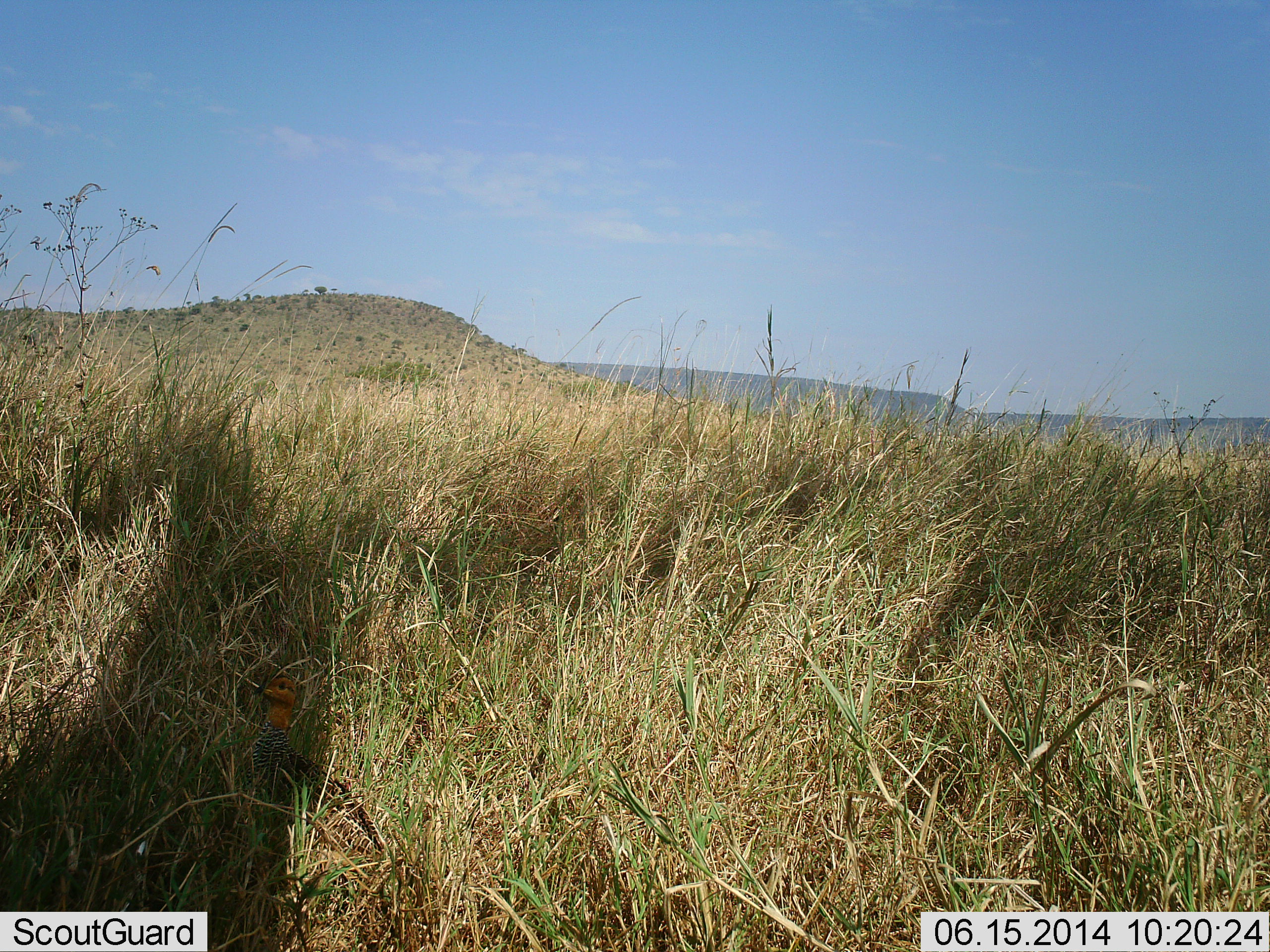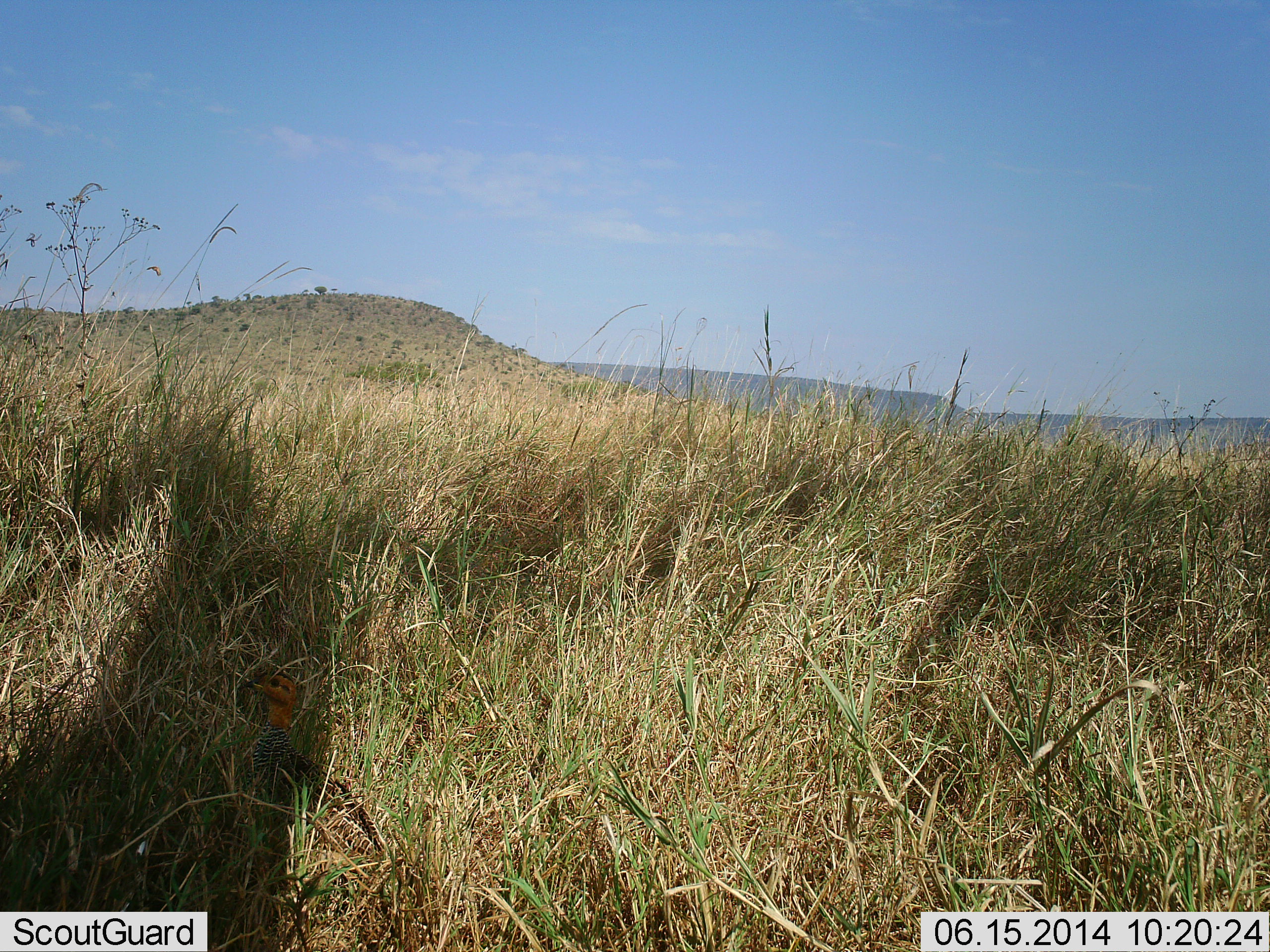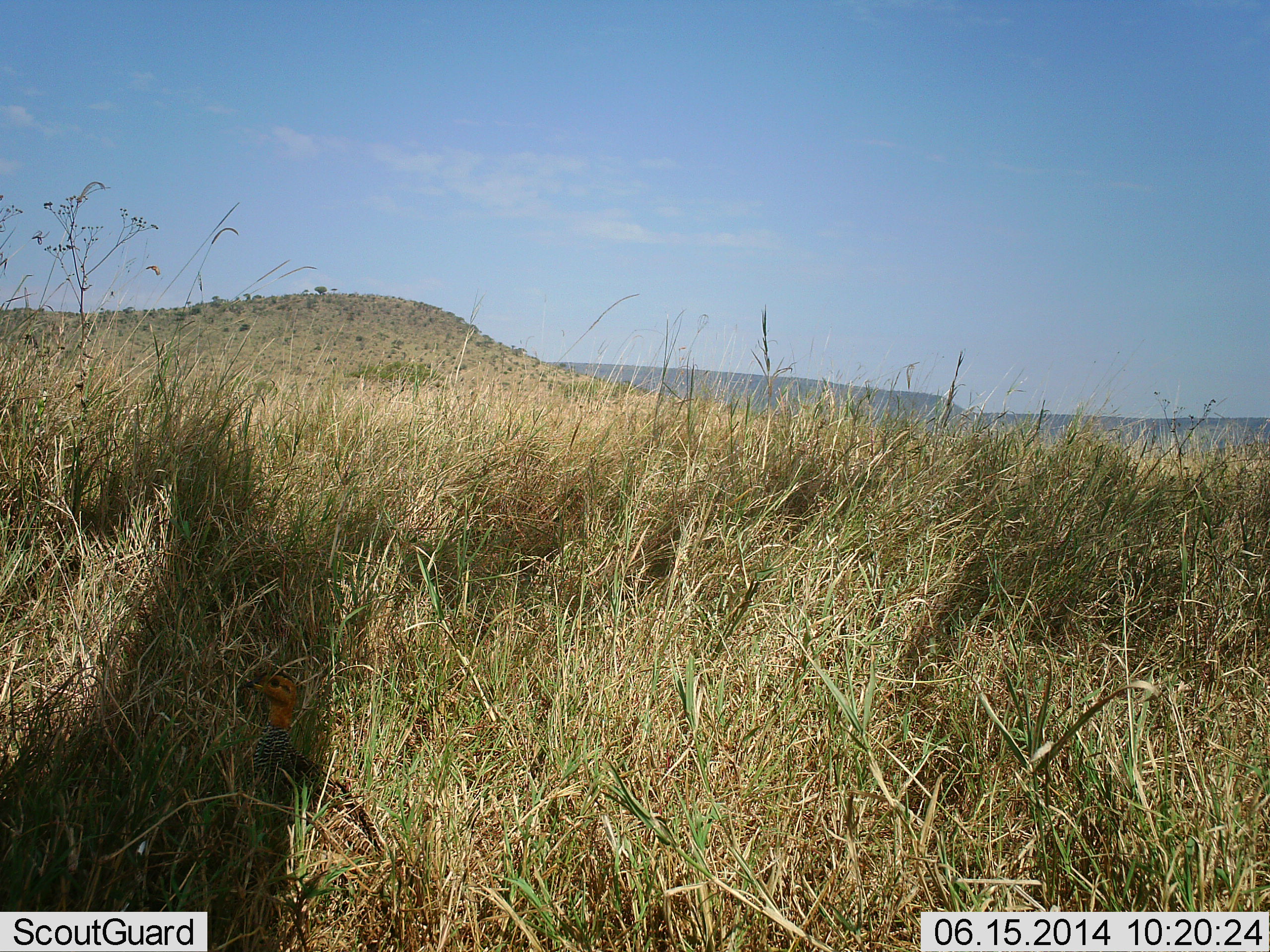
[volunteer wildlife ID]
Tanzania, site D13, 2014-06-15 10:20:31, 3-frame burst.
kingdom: Animalia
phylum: Chordata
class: Aves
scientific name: Aves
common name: bird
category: otherbird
Otherbird (bird) (Aves), count 1. Behavior (volunteer vote fractions): standing 90%, resting 0%, moving 10%, interacting 0%. Young present (vote fraction): 0%. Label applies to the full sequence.